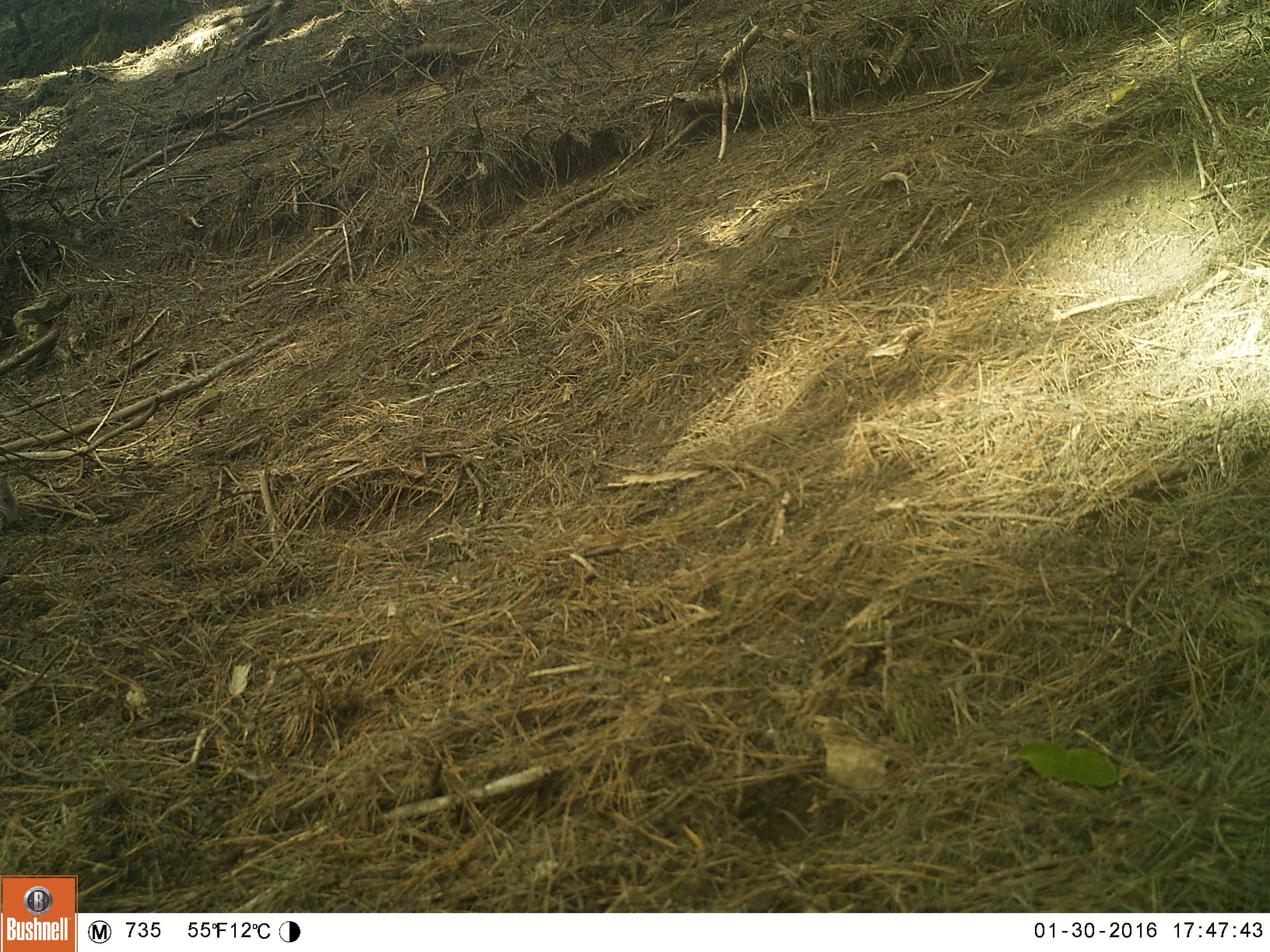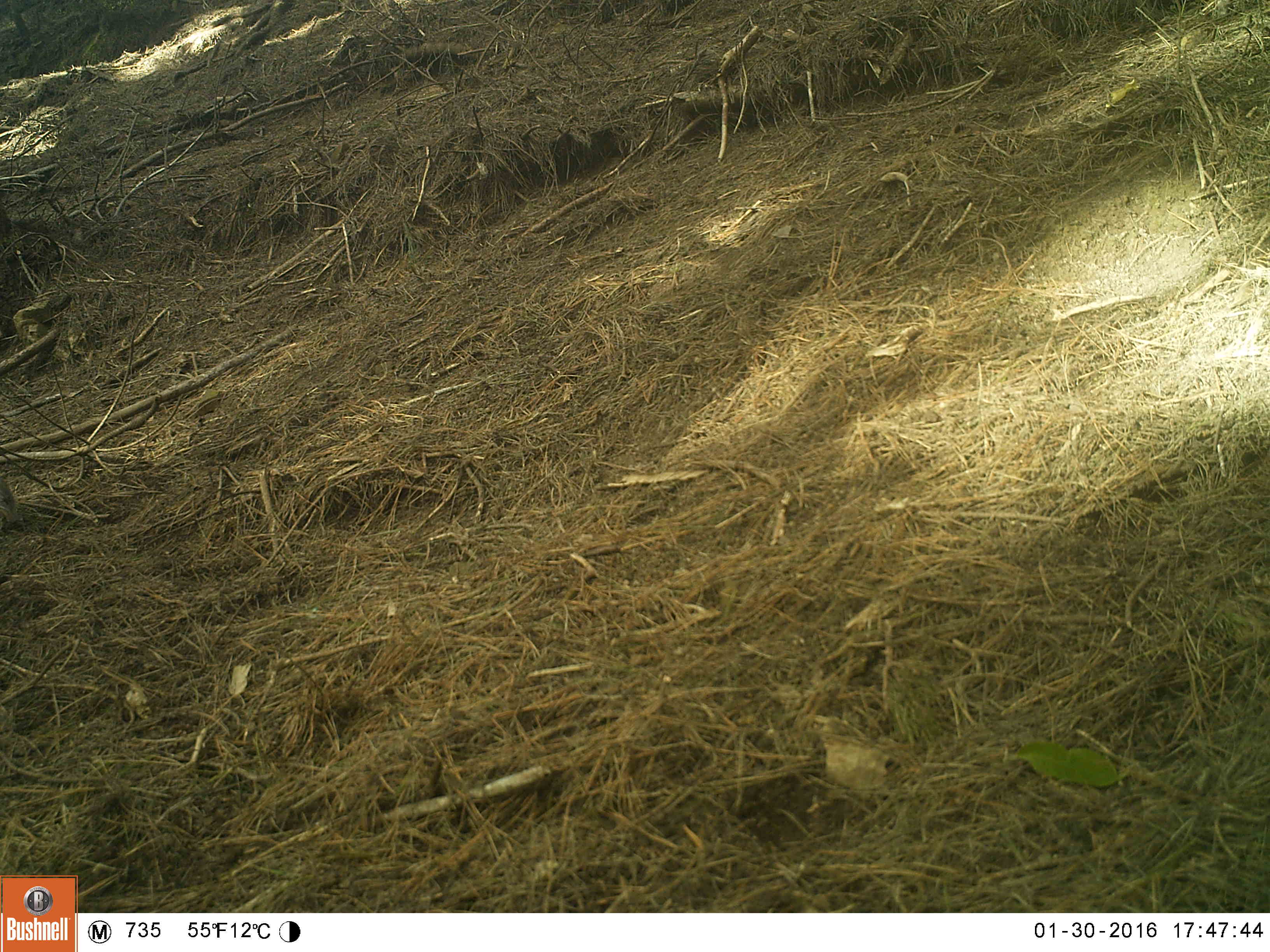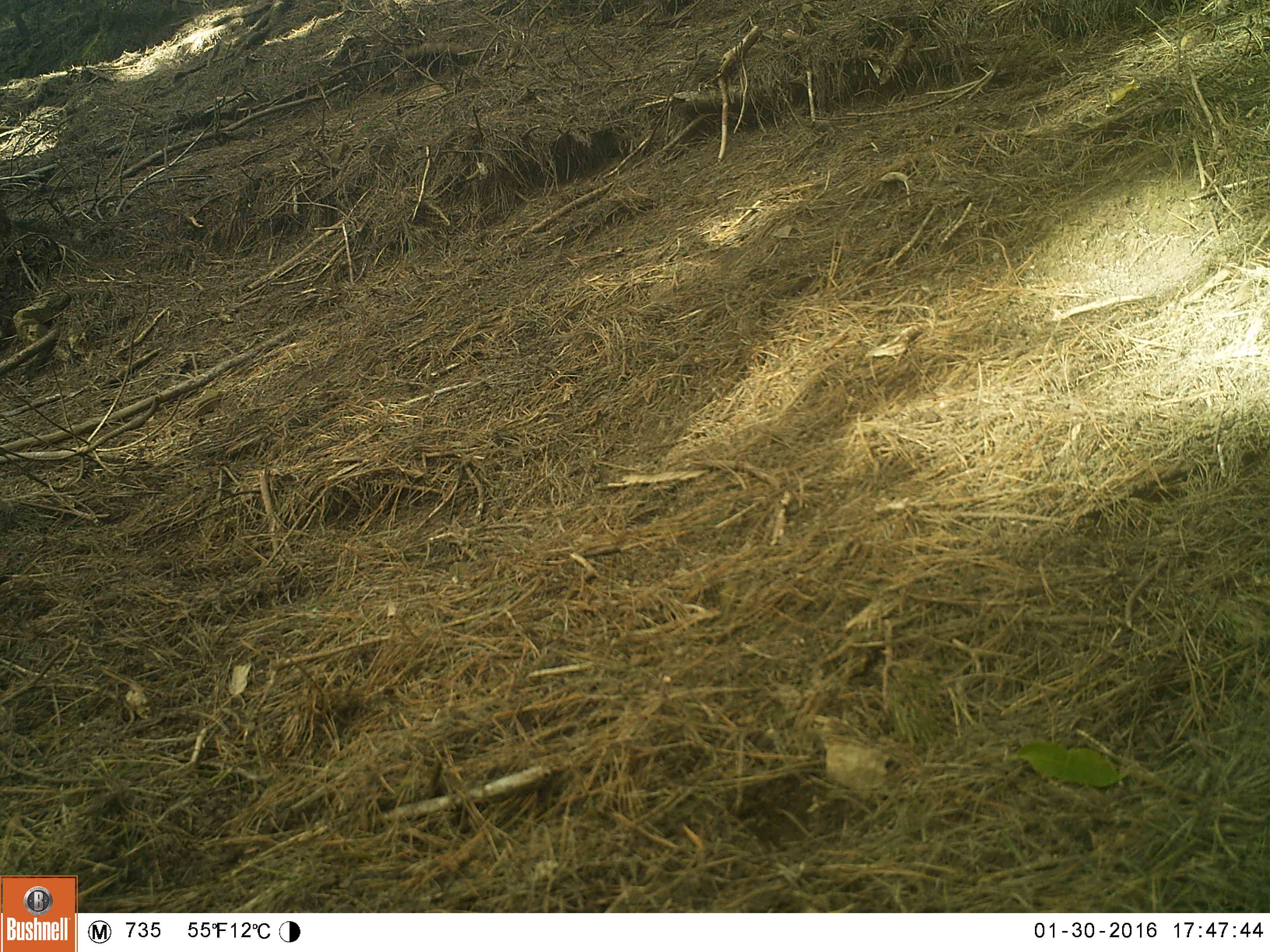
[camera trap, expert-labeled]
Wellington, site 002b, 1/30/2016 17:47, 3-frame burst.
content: unidentified animal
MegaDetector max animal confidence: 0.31